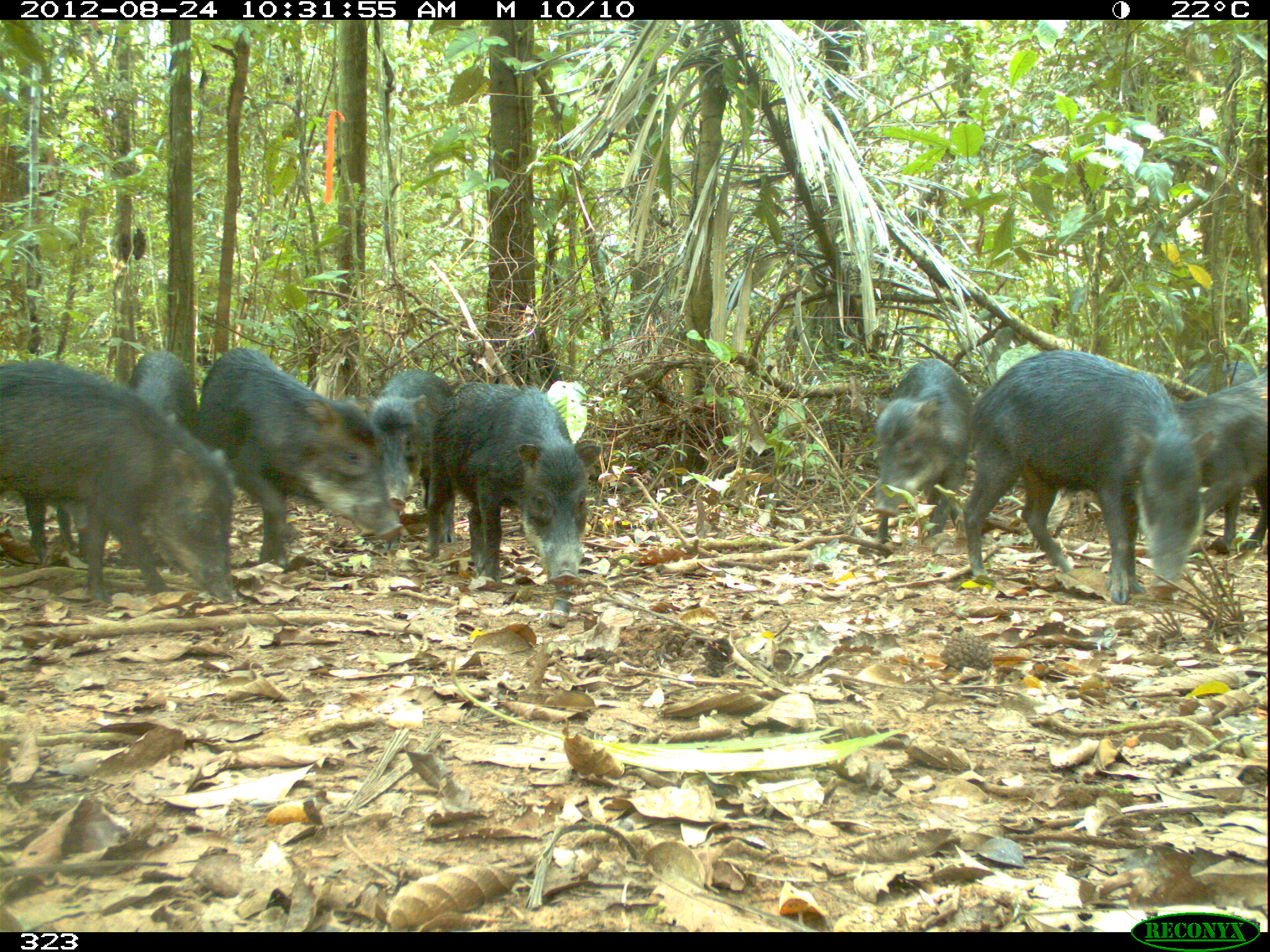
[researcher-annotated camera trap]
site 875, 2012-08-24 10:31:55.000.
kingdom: Animalia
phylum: Chordata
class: Mammalia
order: Artiodactyla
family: Tayassuidae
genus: Tayassu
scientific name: Tayassu pecari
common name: white-lipped peccary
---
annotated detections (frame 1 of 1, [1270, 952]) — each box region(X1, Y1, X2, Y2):
tayassu pecari: region(971, 347, 1213, 603); region(0, 361, 237, 605); region(196, 354, 403, 563); region(422, 380, 606, 587); region(869, 357, 975, 551); region(1176, 372, 1270, 552); region(370, 366, 456, 560); region(125, 349, 196, 573); region(0, 484, 91, 561); region(1195, 363, 1254, 391)